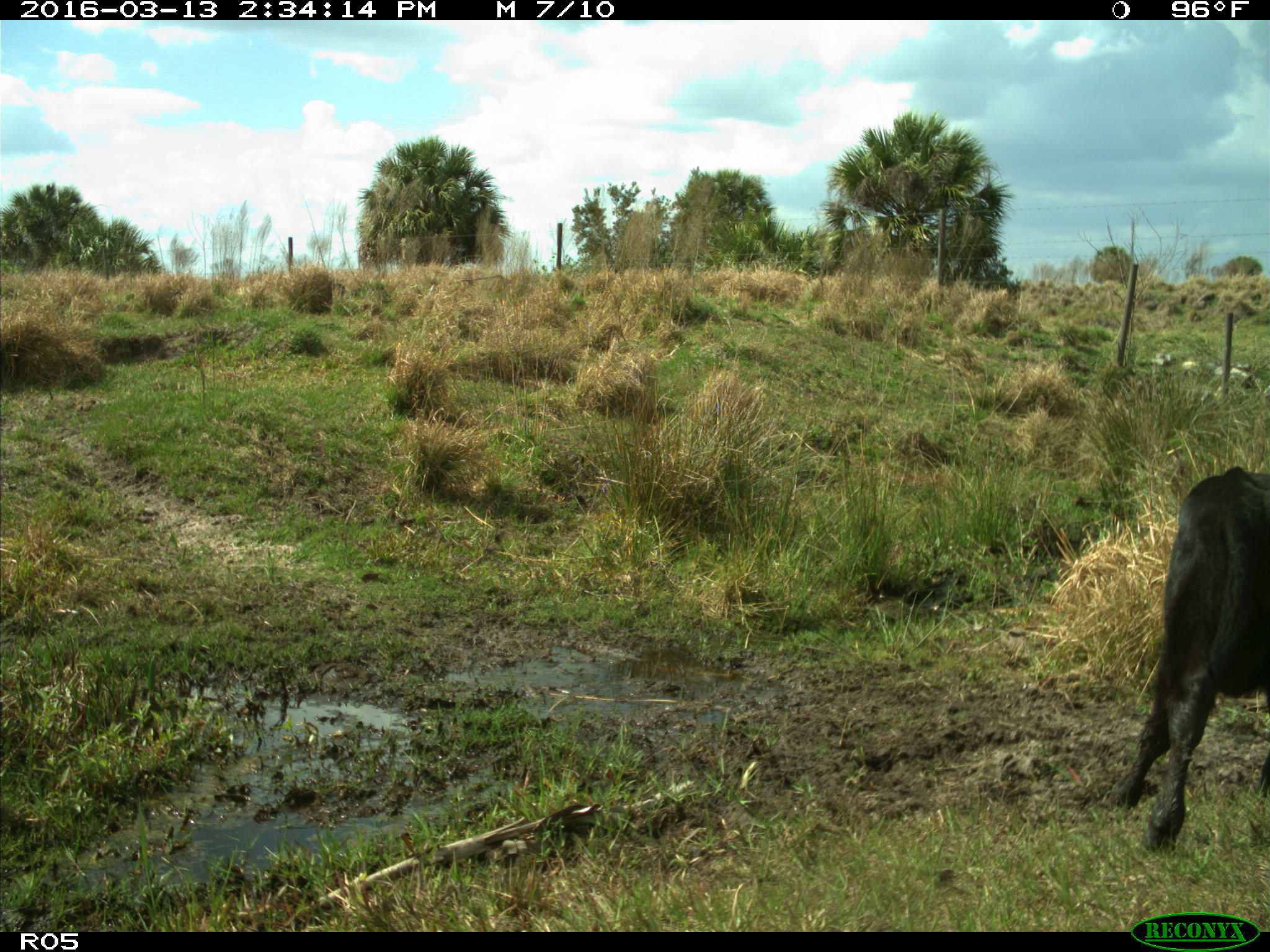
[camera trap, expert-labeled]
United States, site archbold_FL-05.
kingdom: Animalia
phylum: Chordata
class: Mammalia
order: Artiodactyla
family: Bovidae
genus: Bos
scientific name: Bos taurus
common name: domestic cow